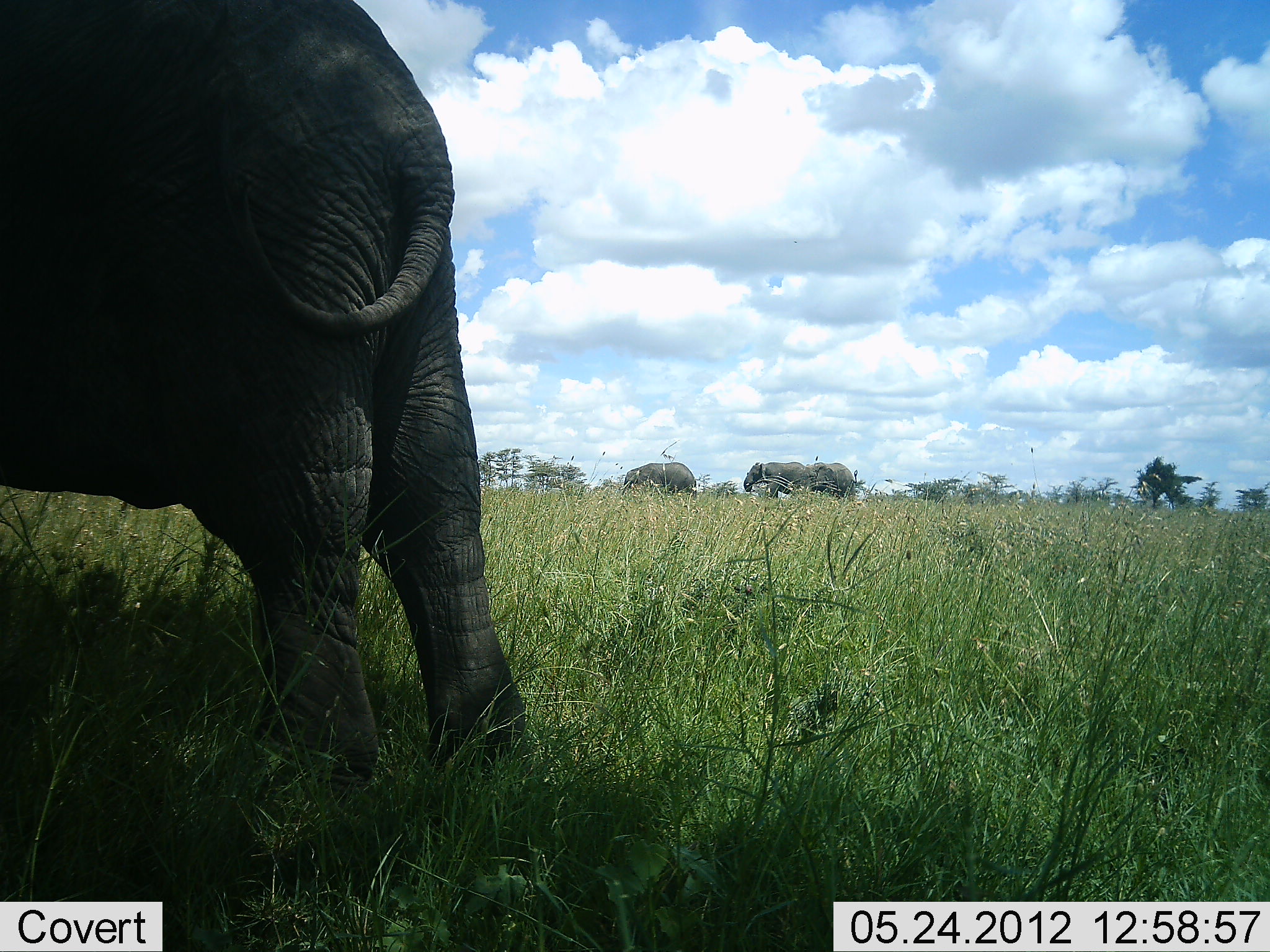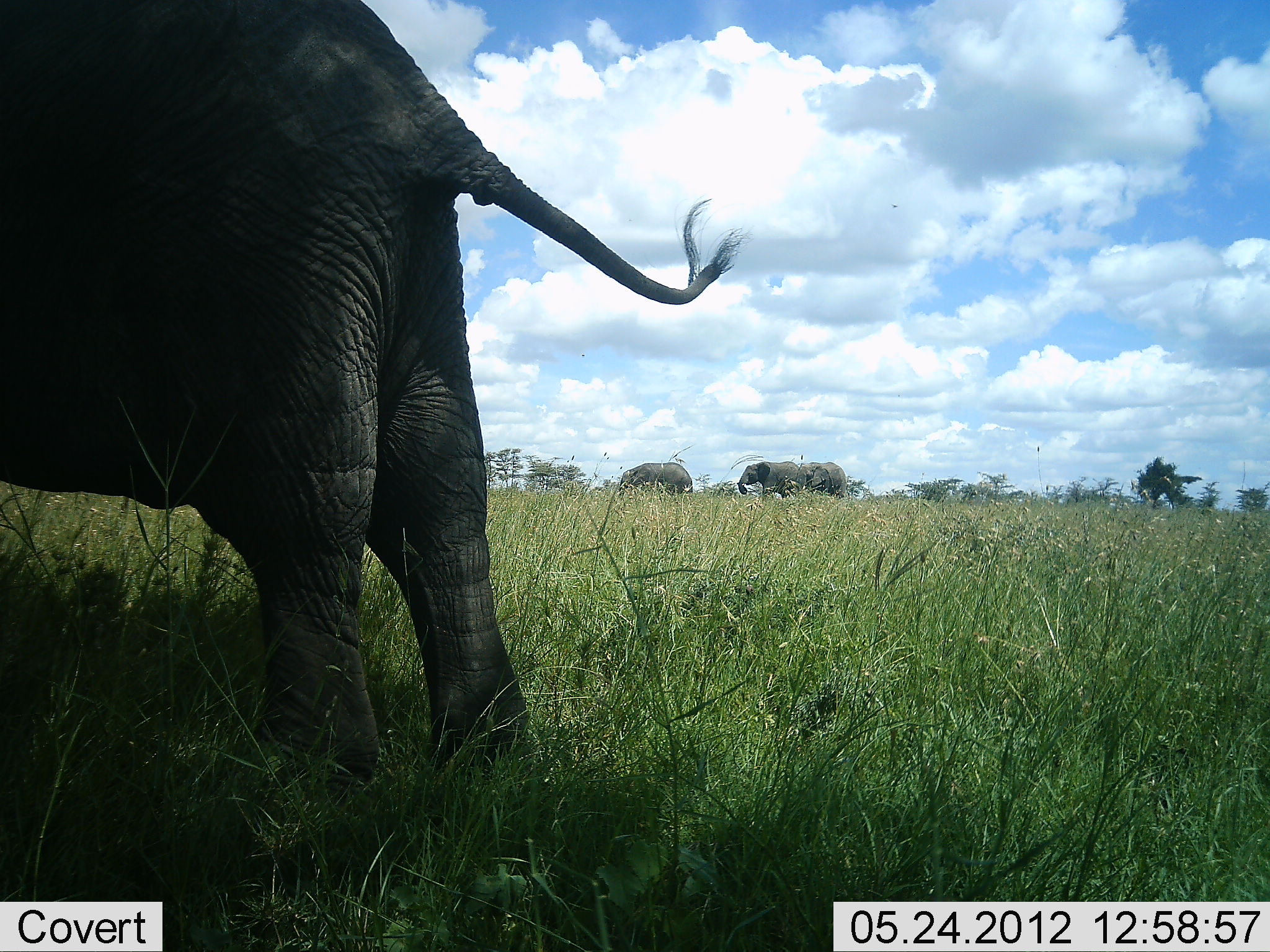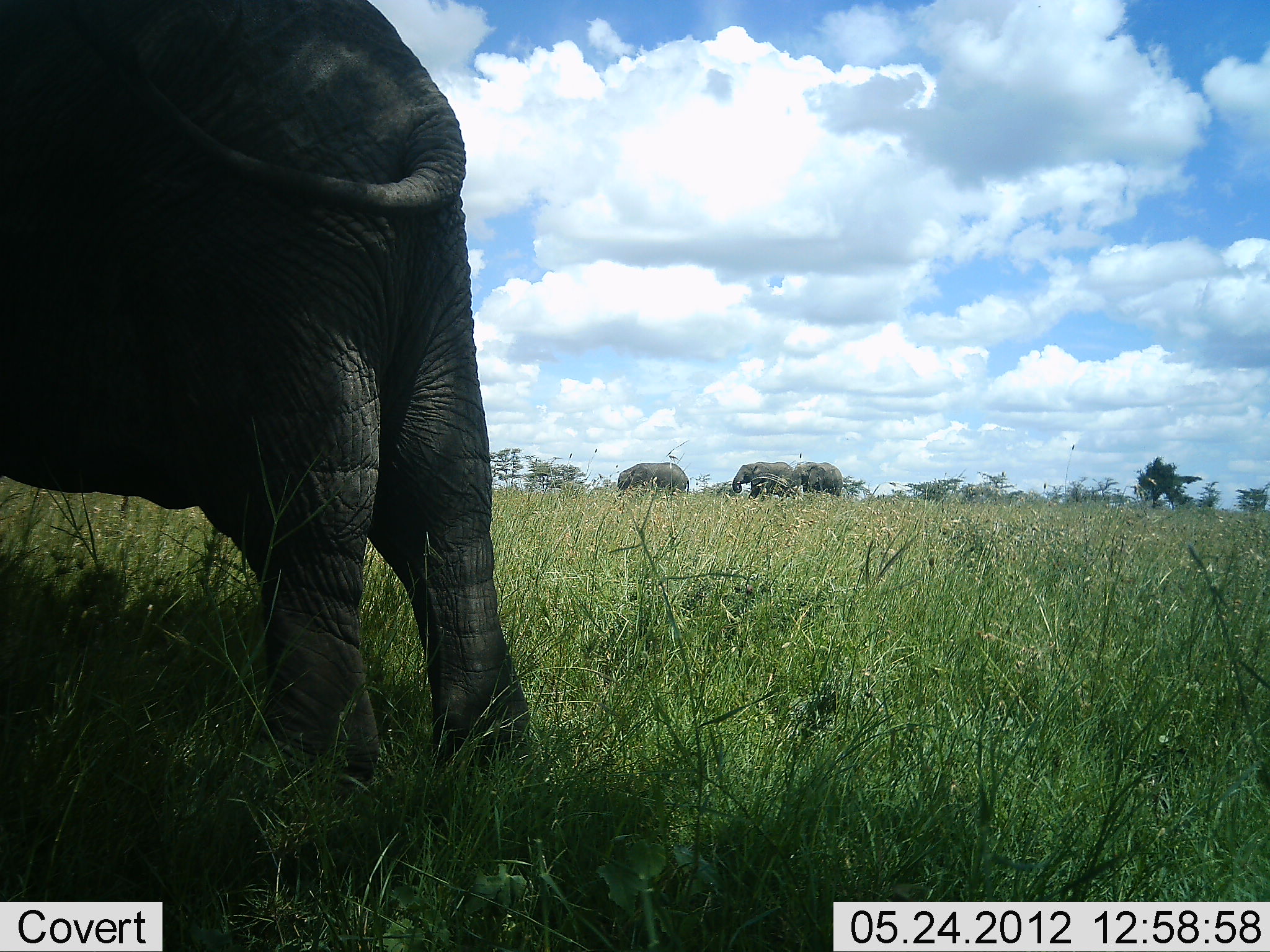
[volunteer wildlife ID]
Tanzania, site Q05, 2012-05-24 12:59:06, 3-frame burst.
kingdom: Animalia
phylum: Chordata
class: Mammalia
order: Proboscidea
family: Elephantidae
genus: Loxodonta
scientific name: Loxodonta africana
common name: african bush elephant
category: elephant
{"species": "elephant (african bush elephant) (Loxodonta africana)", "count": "4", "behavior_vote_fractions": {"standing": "71%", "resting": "0%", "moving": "68%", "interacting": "0%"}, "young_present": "0%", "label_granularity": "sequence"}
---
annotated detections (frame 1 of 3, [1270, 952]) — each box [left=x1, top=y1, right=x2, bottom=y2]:
animal: [left=2, top=0, right=532, bottom=790]; [left=620, top=462, right=697, bottom=506]; [left=742, top=460, right=812, bottom=503]; [left=808, top=463, right=855, bottom=501]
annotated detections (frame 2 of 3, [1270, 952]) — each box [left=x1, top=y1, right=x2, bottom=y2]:
animal: [left=1, top=0, right=745, bottom=789]; [left=620, top=462, right=693, bottom=500]; [left=737, top=461, right=800, bottom=501]; [left=789, top=461, right=846, bottom=500]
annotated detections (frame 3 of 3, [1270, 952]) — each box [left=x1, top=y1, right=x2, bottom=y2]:
animal: [left=0, top=1, right=541, bottom=775]; [left=616, top=462, right=691, bottom=501]; [left=732, top=462, right=799, bottom=502]; [left=788, top=461, right=843, bottom=498]